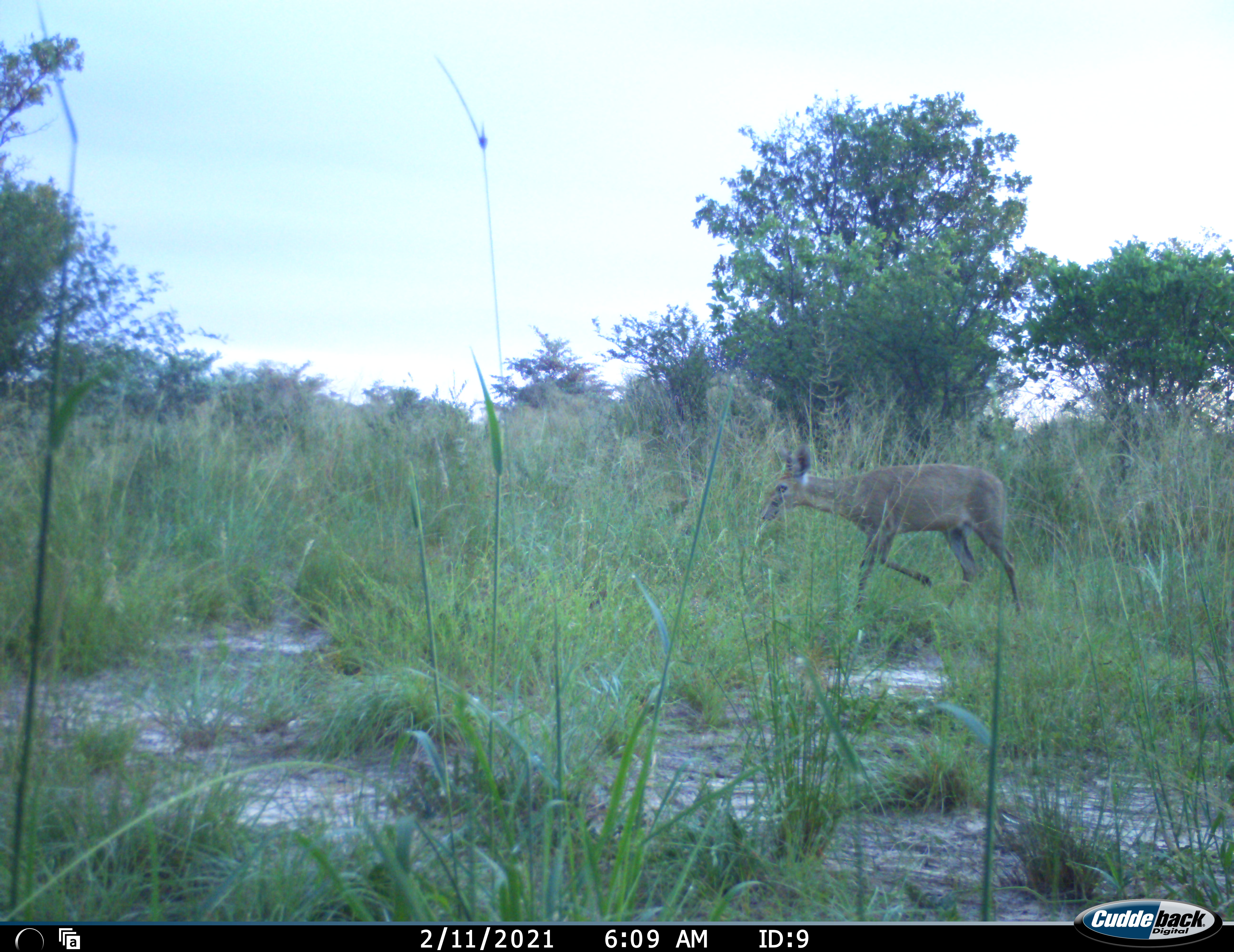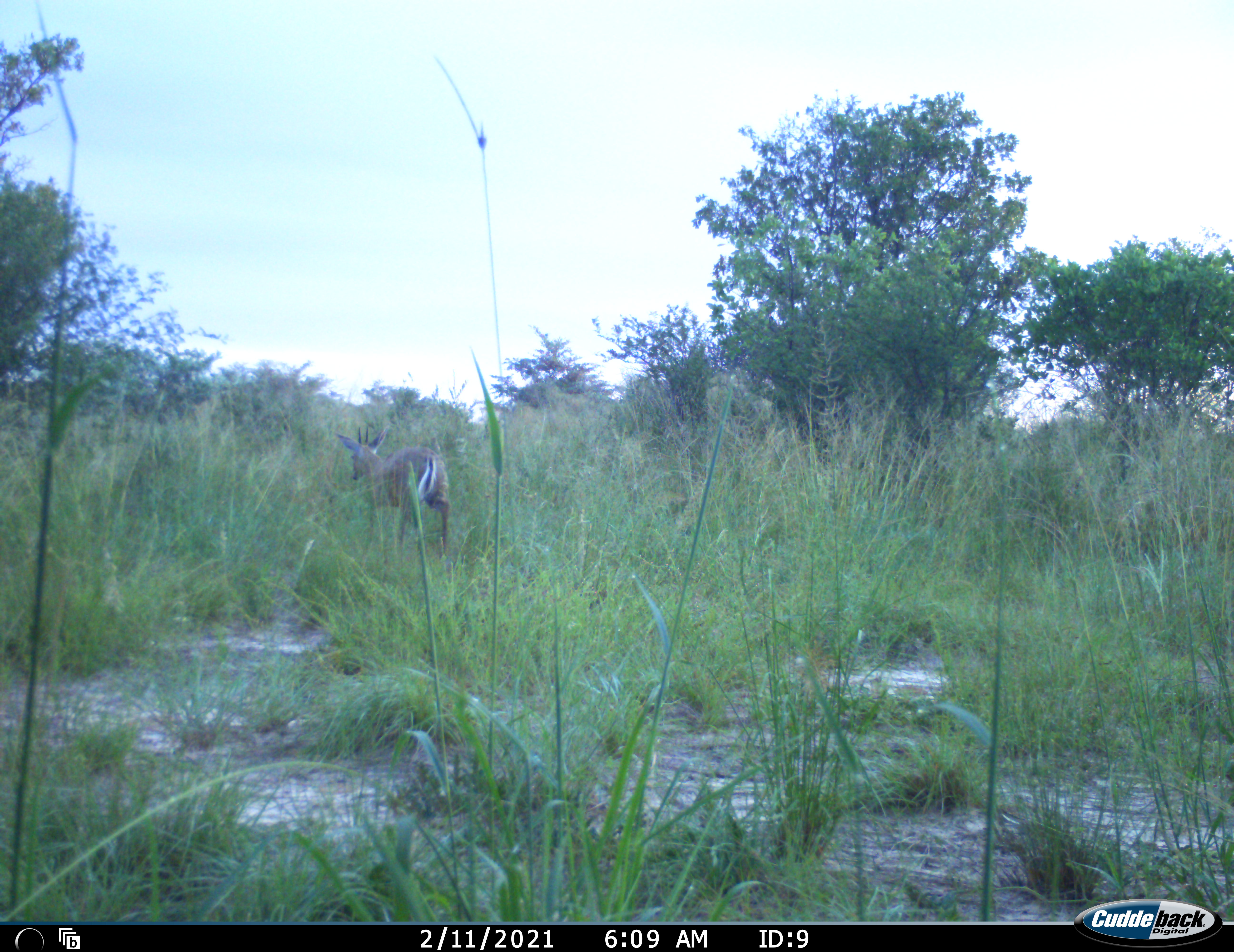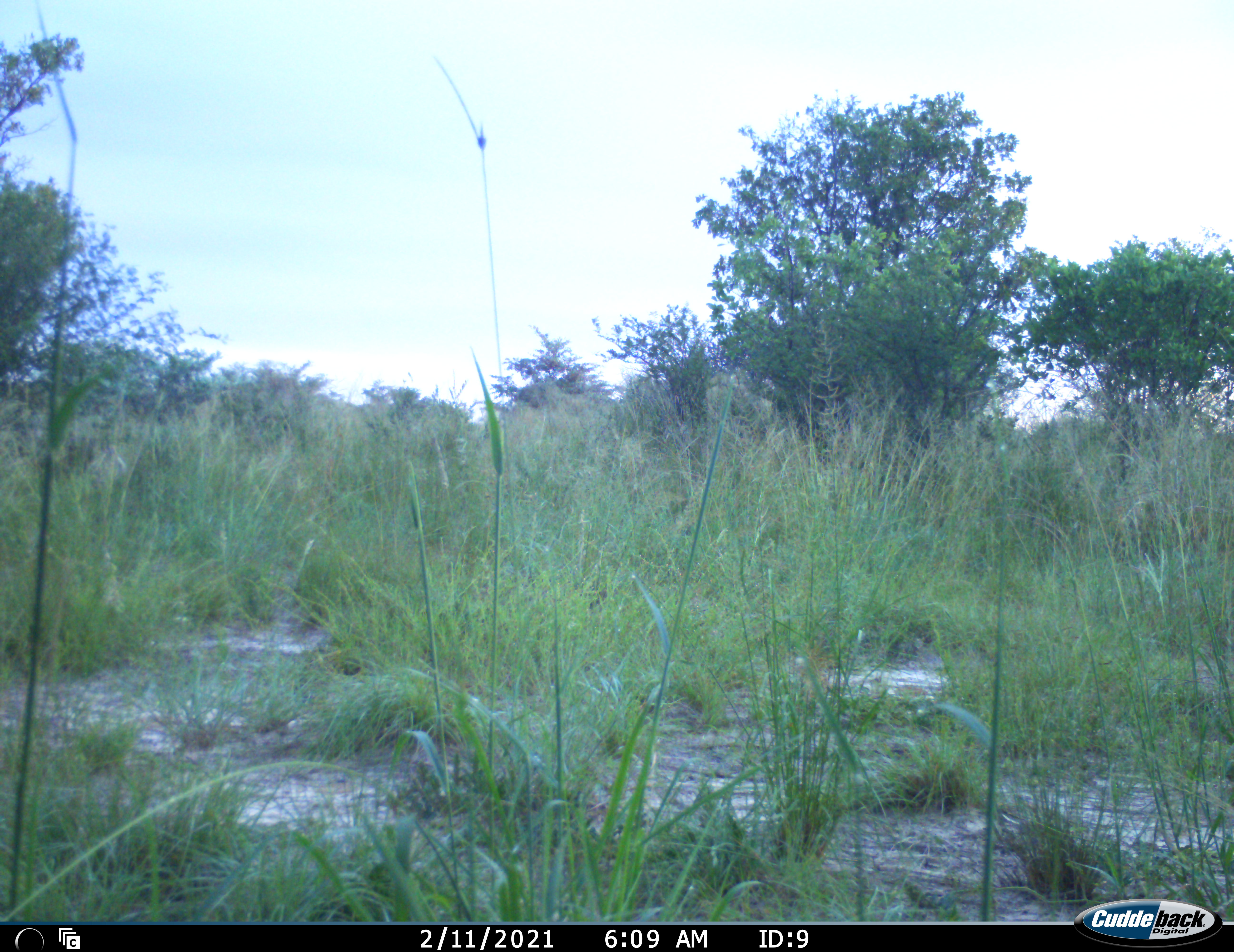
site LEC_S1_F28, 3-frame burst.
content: unidentified animal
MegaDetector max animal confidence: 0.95